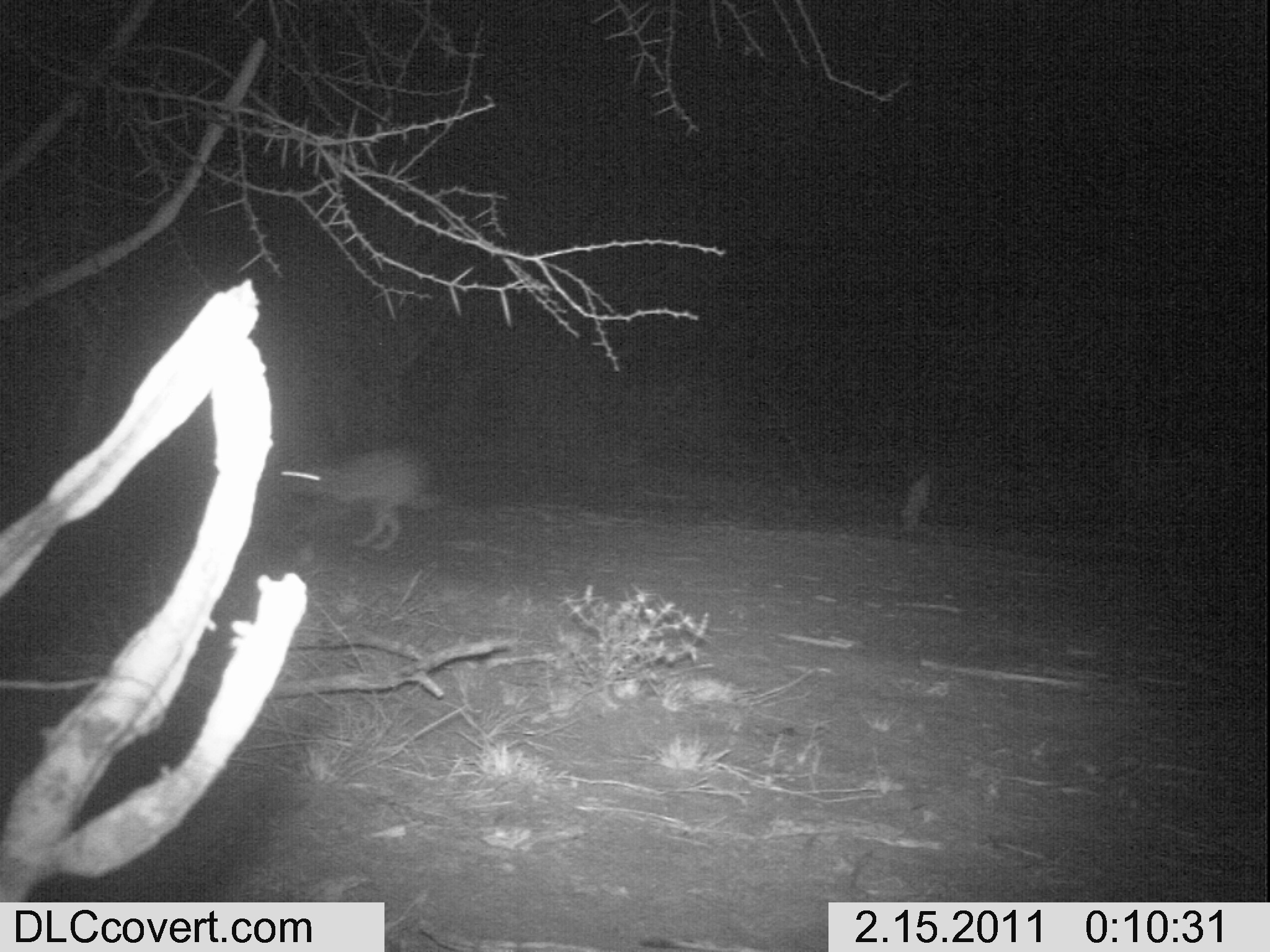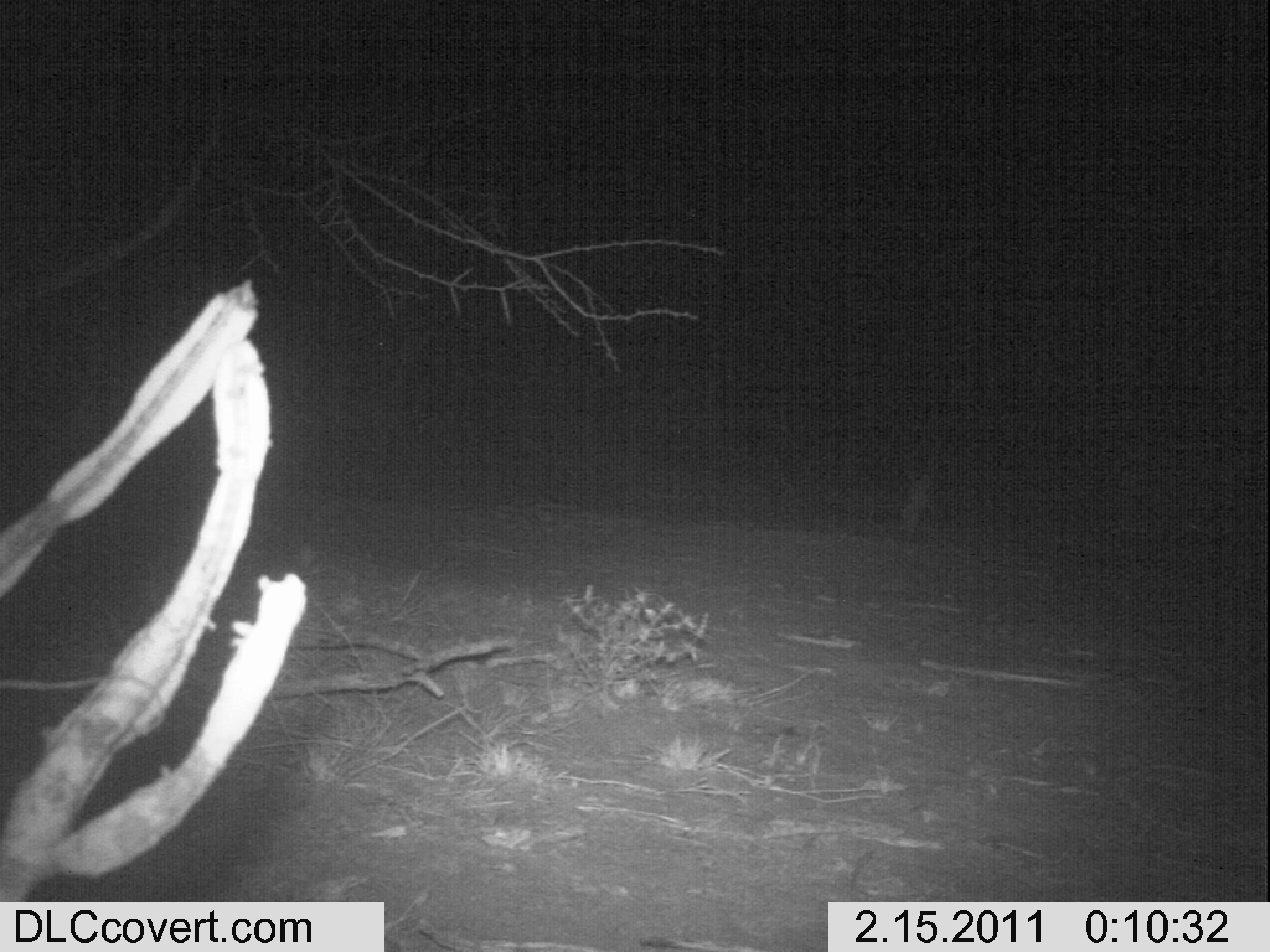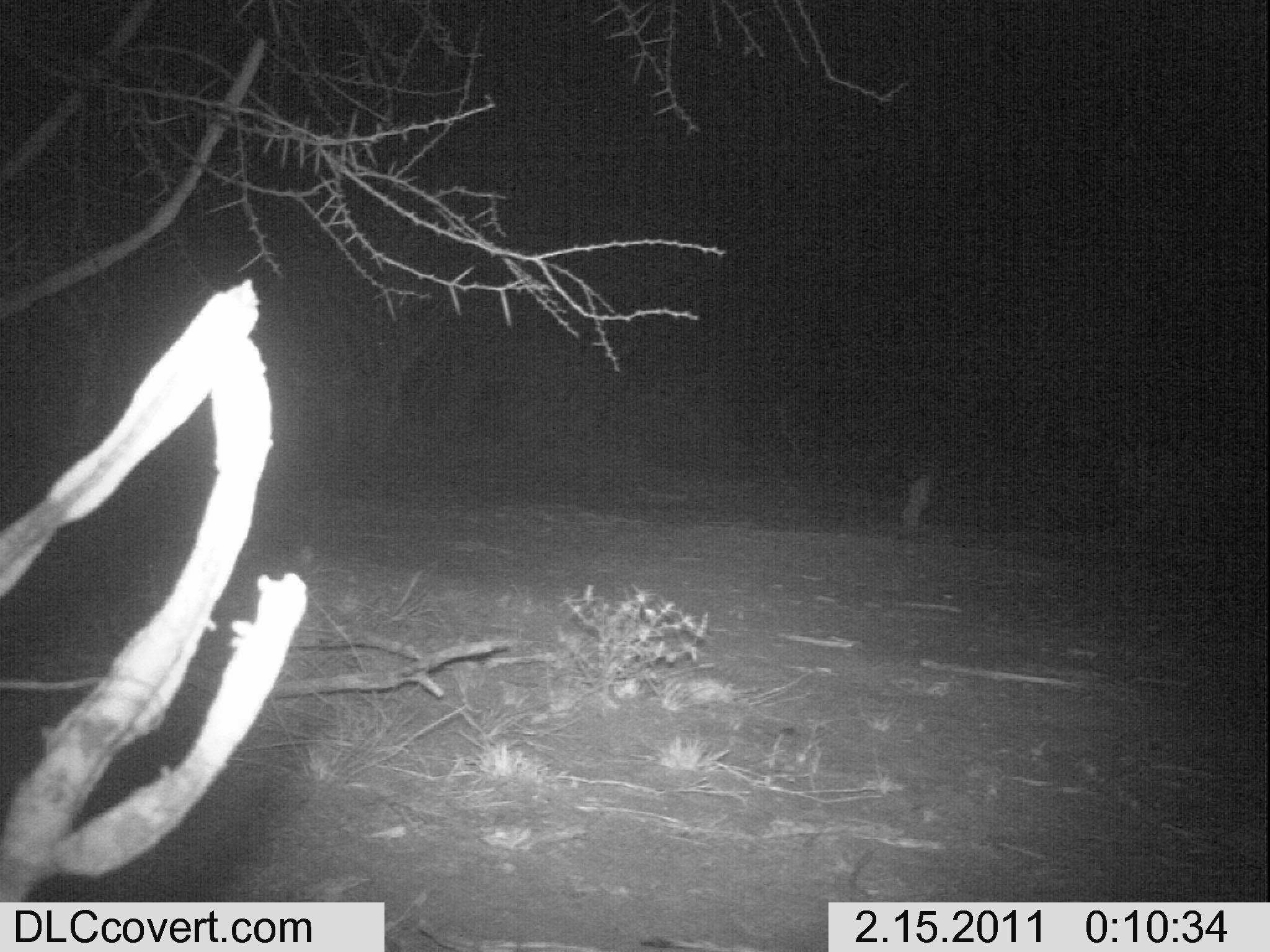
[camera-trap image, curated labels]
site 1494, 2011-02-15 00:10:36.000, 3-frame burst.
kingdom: Animalia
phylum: Chordata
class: Mammalia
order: Lagomorpha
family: Leporidae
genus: Lepus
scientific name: Lepus saxatilis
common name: scrub hare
Lepus saxatilis (scrub hare), count 1.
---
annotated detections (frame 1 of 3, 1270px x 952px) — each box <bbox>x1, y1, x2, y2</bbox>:
lepus saxatilis: <bbox>276, 444, 447, 550</bbox>